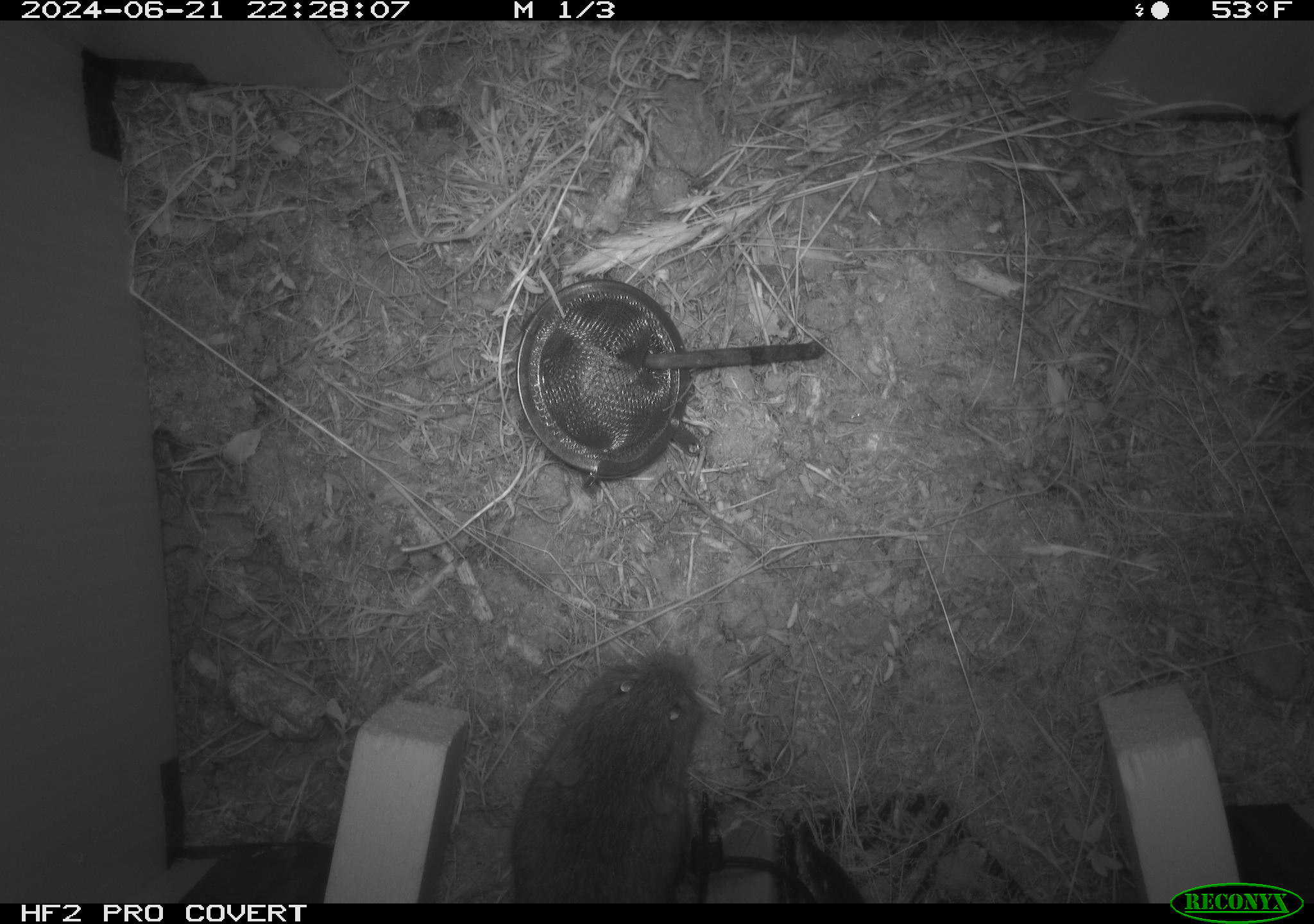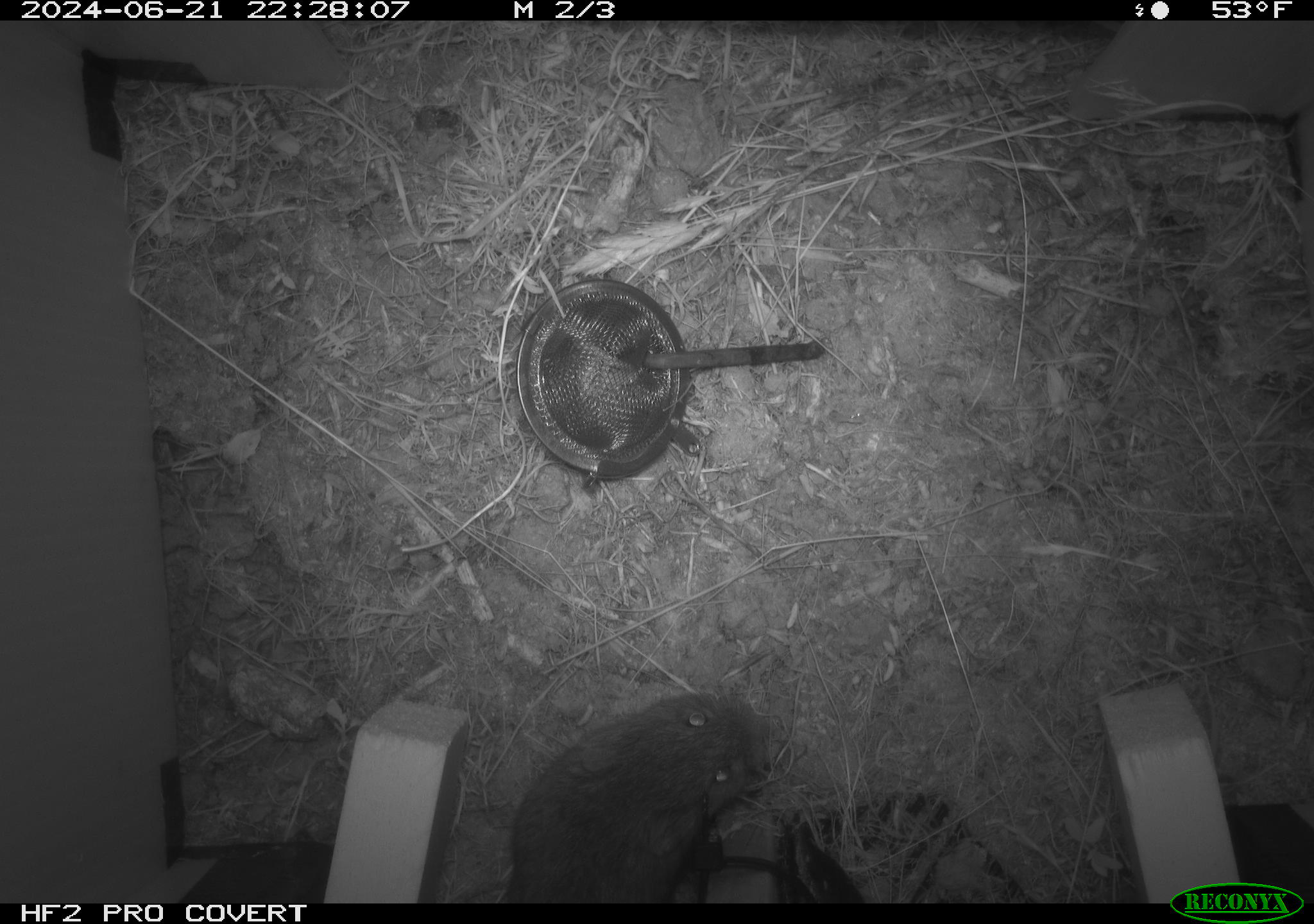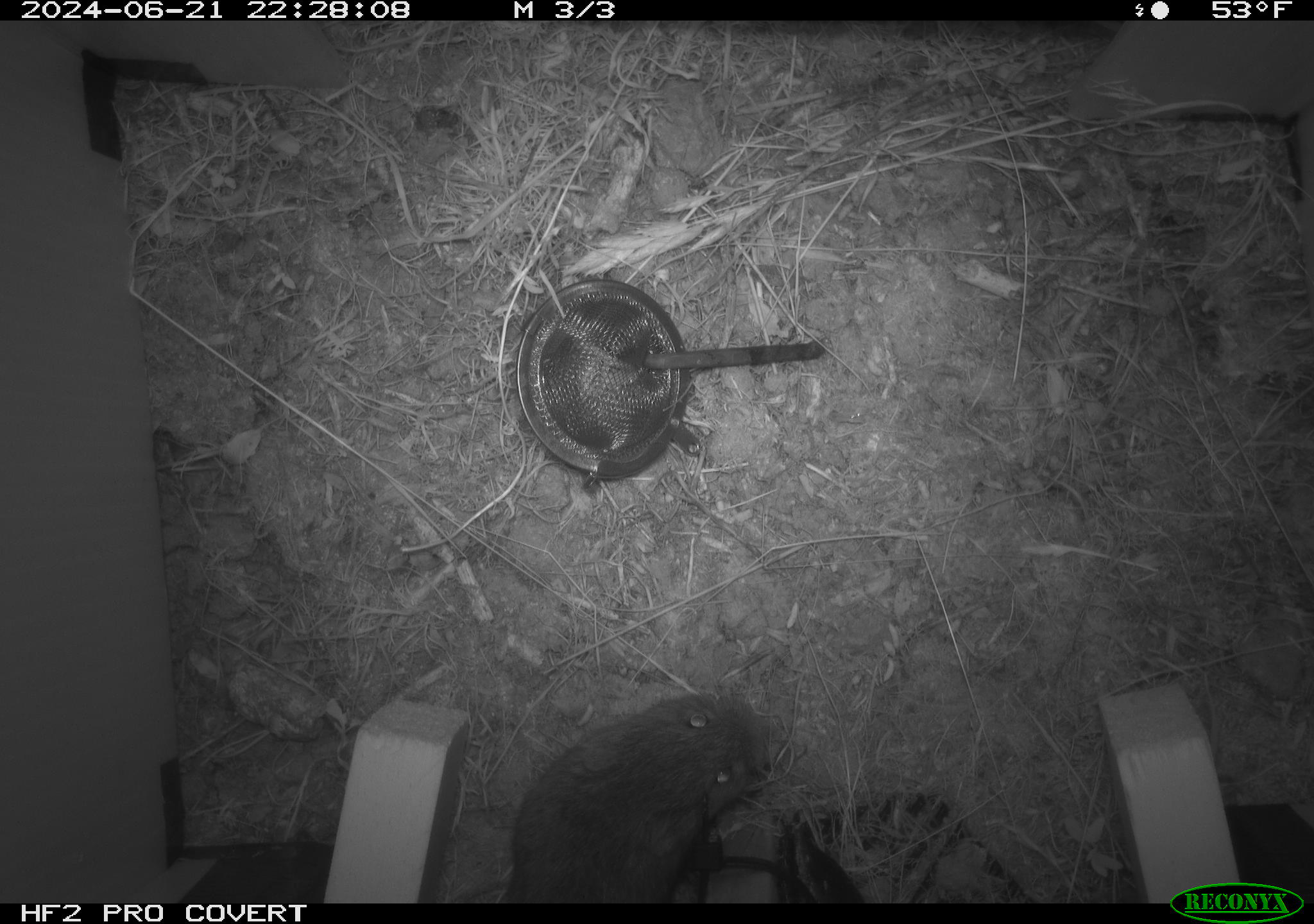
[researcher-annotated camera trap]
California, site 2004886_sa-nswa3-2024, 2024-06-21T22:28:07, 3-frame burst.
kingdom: Animalia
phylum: Chordata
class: Mammalia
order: Rodentia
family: Cricetidae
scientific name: Arvicolinae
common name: voles, lemmings, and muskrats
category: arvicolinae subfamily